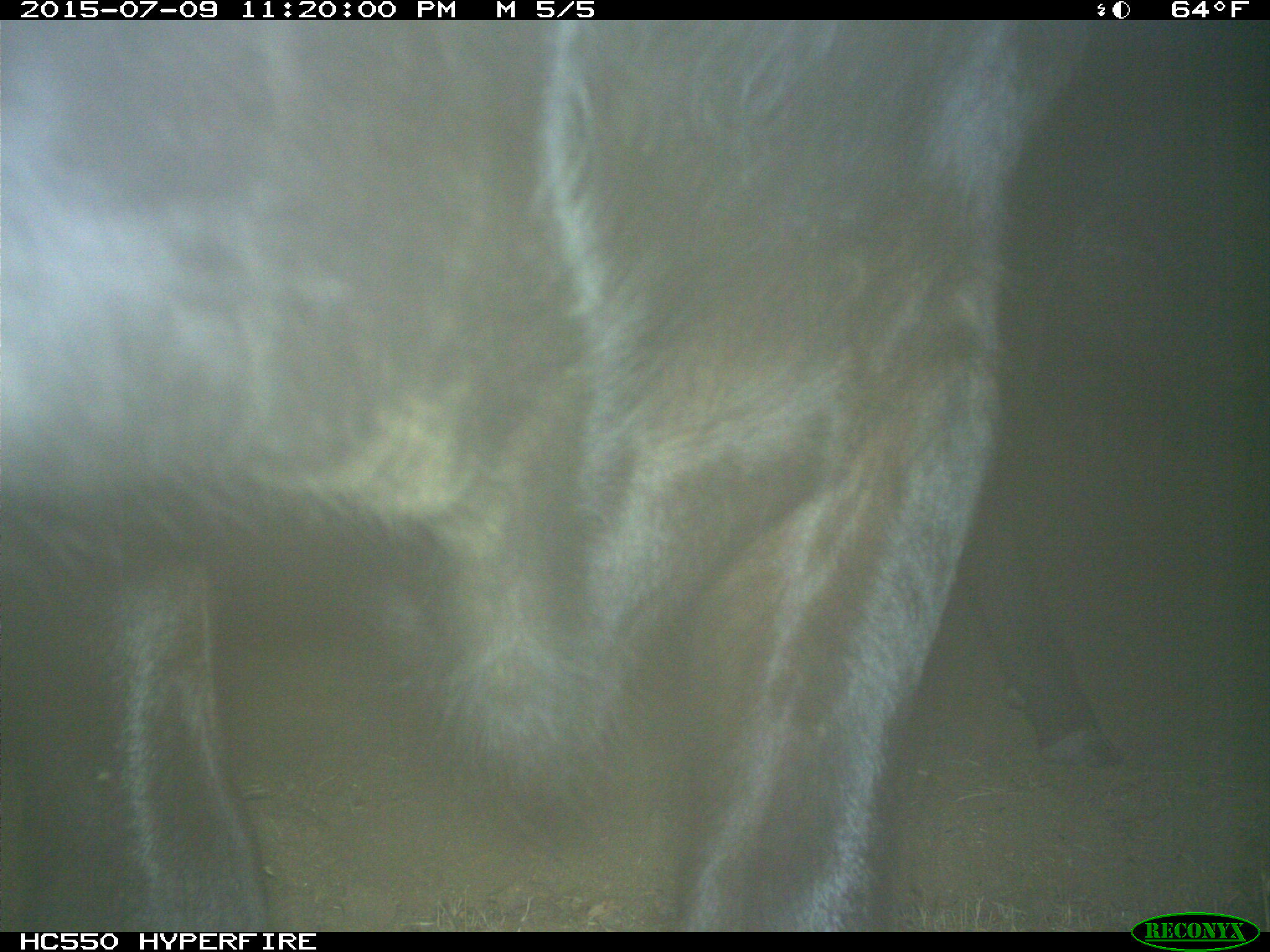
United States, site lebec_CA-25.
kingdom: Animalia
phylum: Chordata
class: Mammalia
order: Artiodactyla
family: Bovidae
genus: Bos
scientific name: Bos taurus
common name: domestic cow